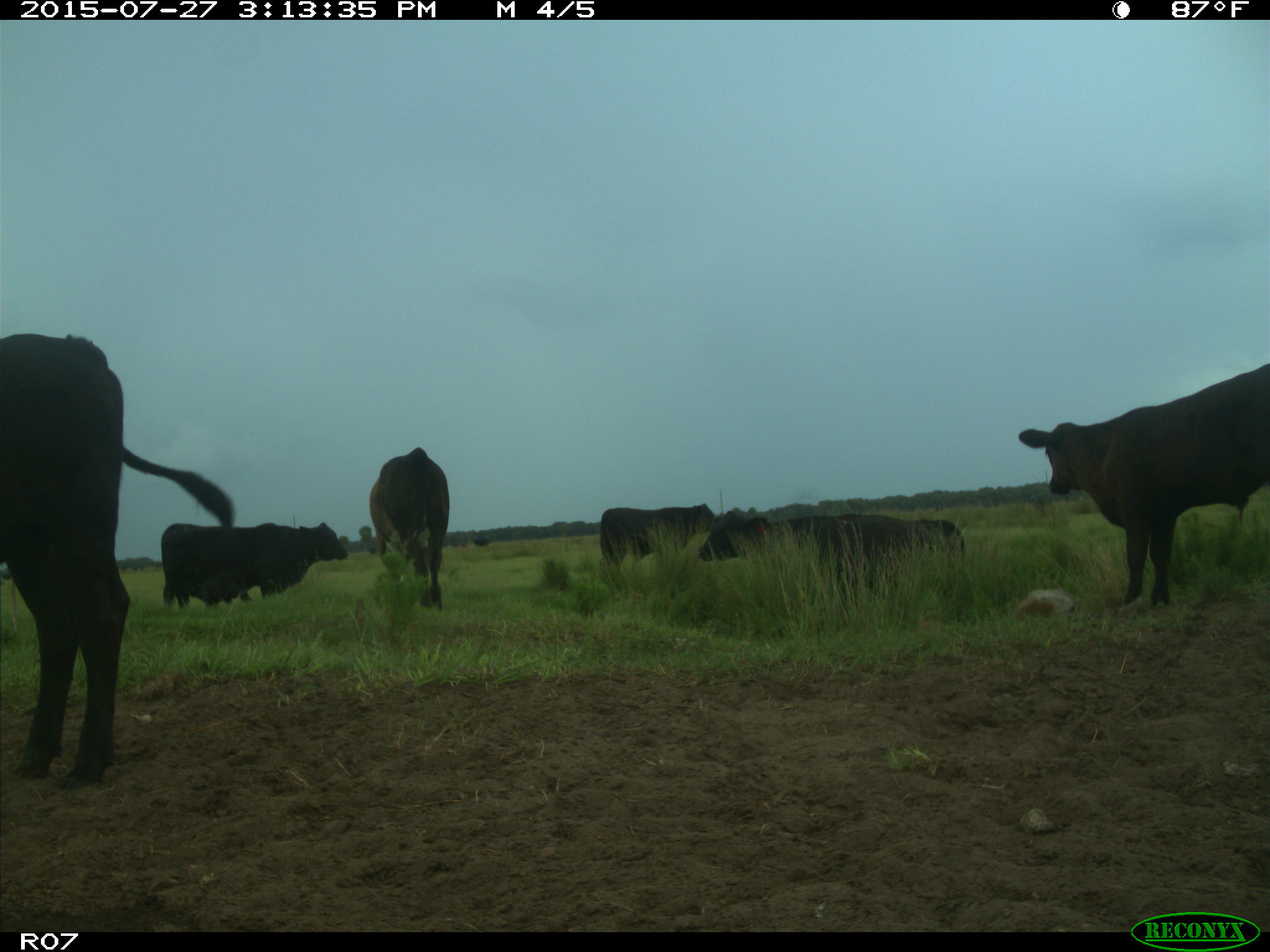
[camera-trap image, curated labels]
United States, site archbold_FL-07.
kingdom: Animalia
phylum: Chordata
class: Mammalia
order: Artiodactyla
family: Bovidae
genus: Bos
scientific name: Bos taurus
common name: domestic cow